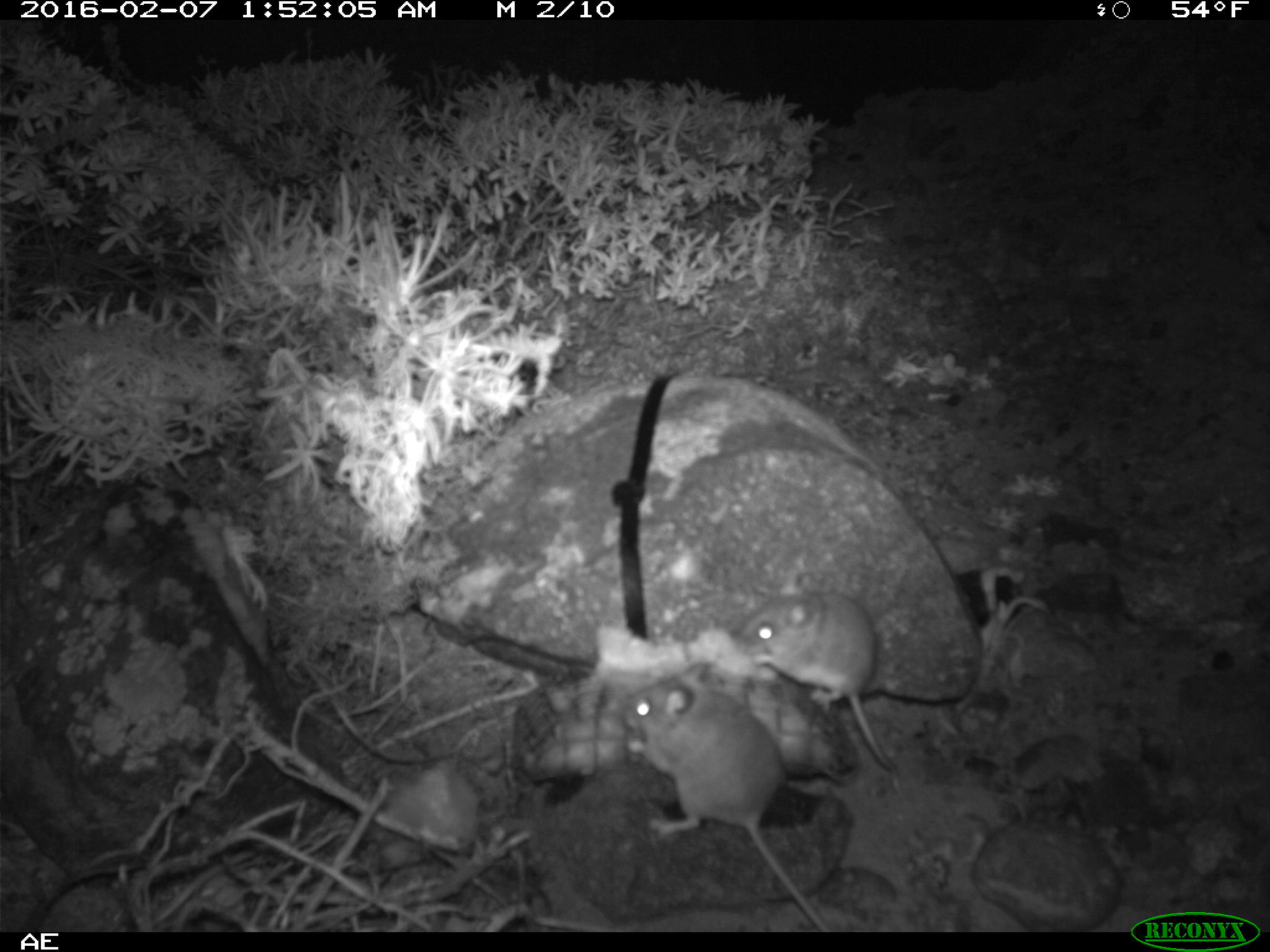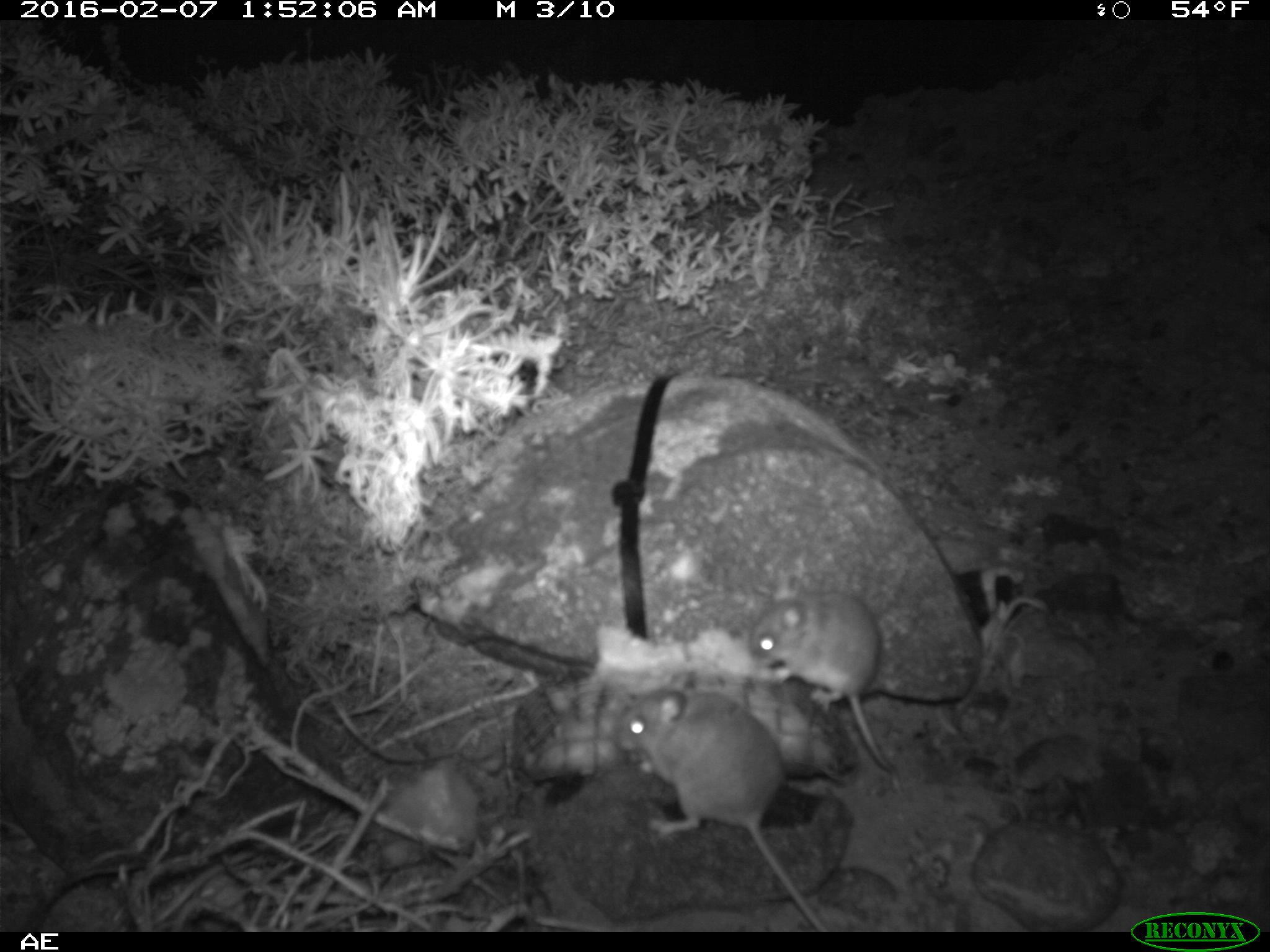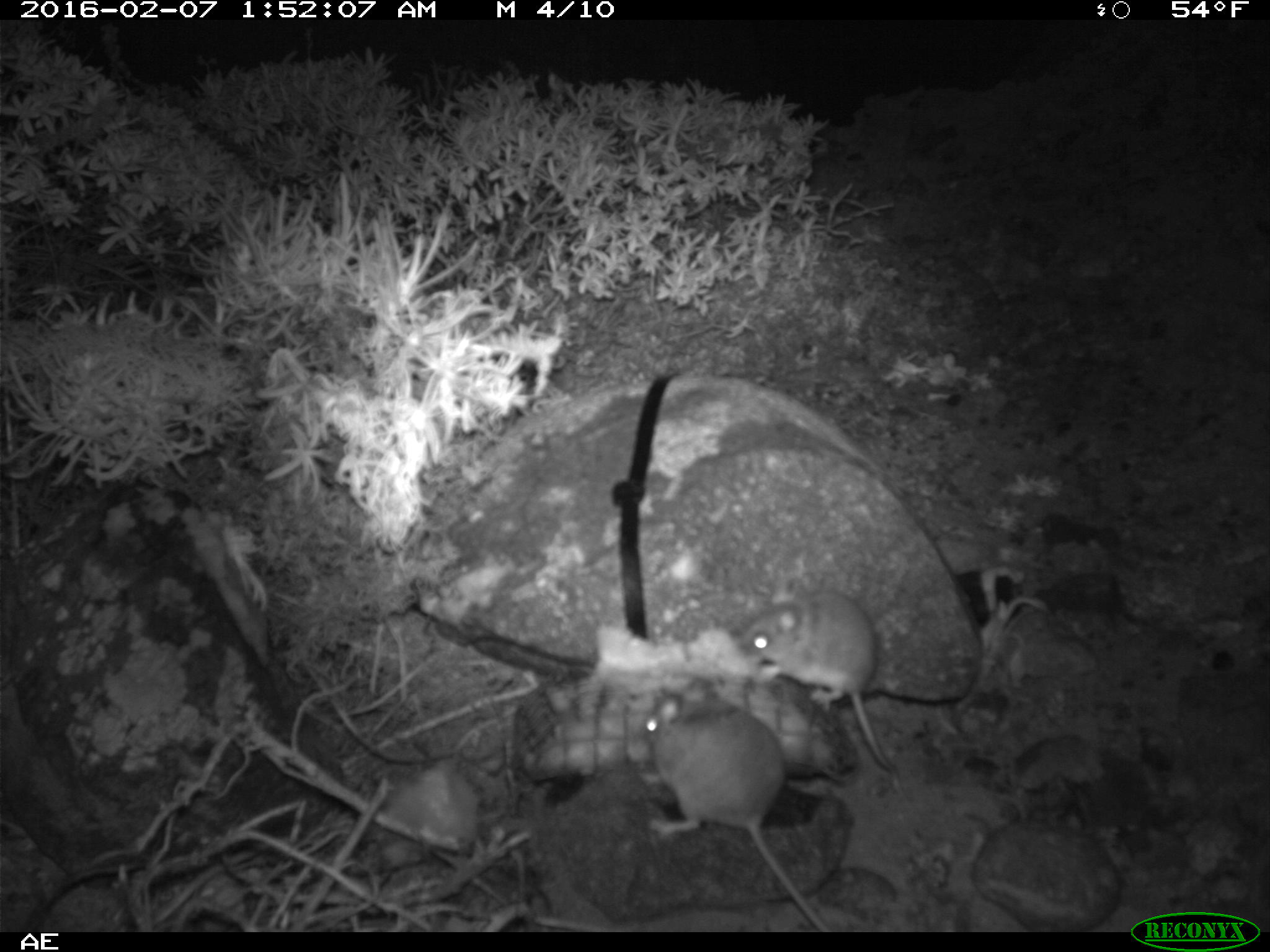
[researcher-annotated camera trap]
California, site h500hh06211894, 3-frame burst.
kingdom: Animalia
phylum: Chordata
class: Mammalia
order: Rodentia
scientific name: Rodentia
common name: rodent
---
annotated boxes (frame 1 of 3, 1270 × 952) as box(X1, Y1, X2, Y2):
rodent: box(616, 656, 830, 932); box(735, 572, 901, 792)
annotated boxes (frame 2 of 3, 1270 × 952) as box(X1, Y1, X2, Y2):
rodent: box(610, 671, 826, 930); box(747, 574, 896, 772)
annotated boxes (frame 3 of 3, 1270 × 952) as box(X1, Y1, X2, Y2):
rodent: box(639, 676, 831, 932); box(739, 578, 904, 794)